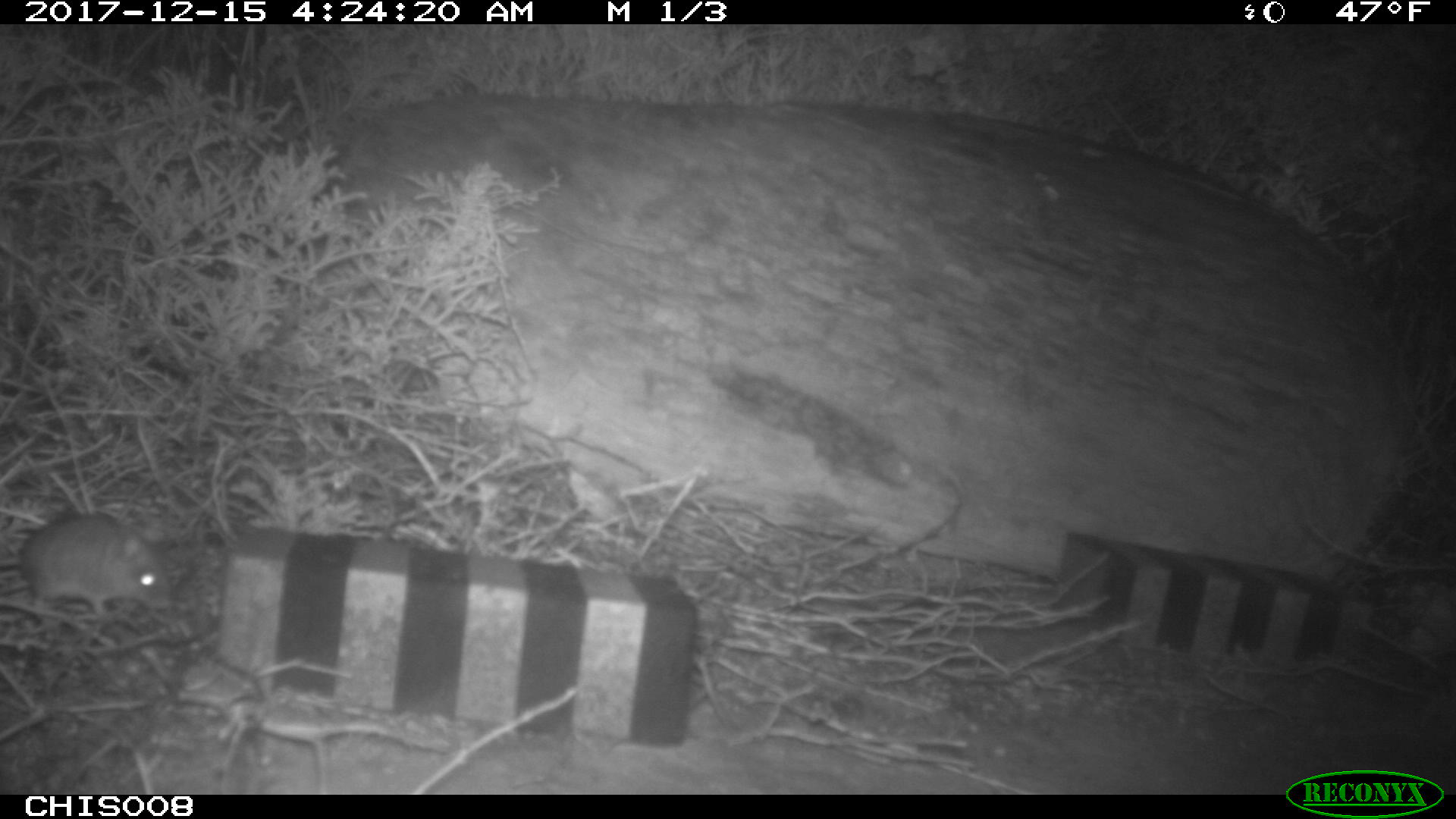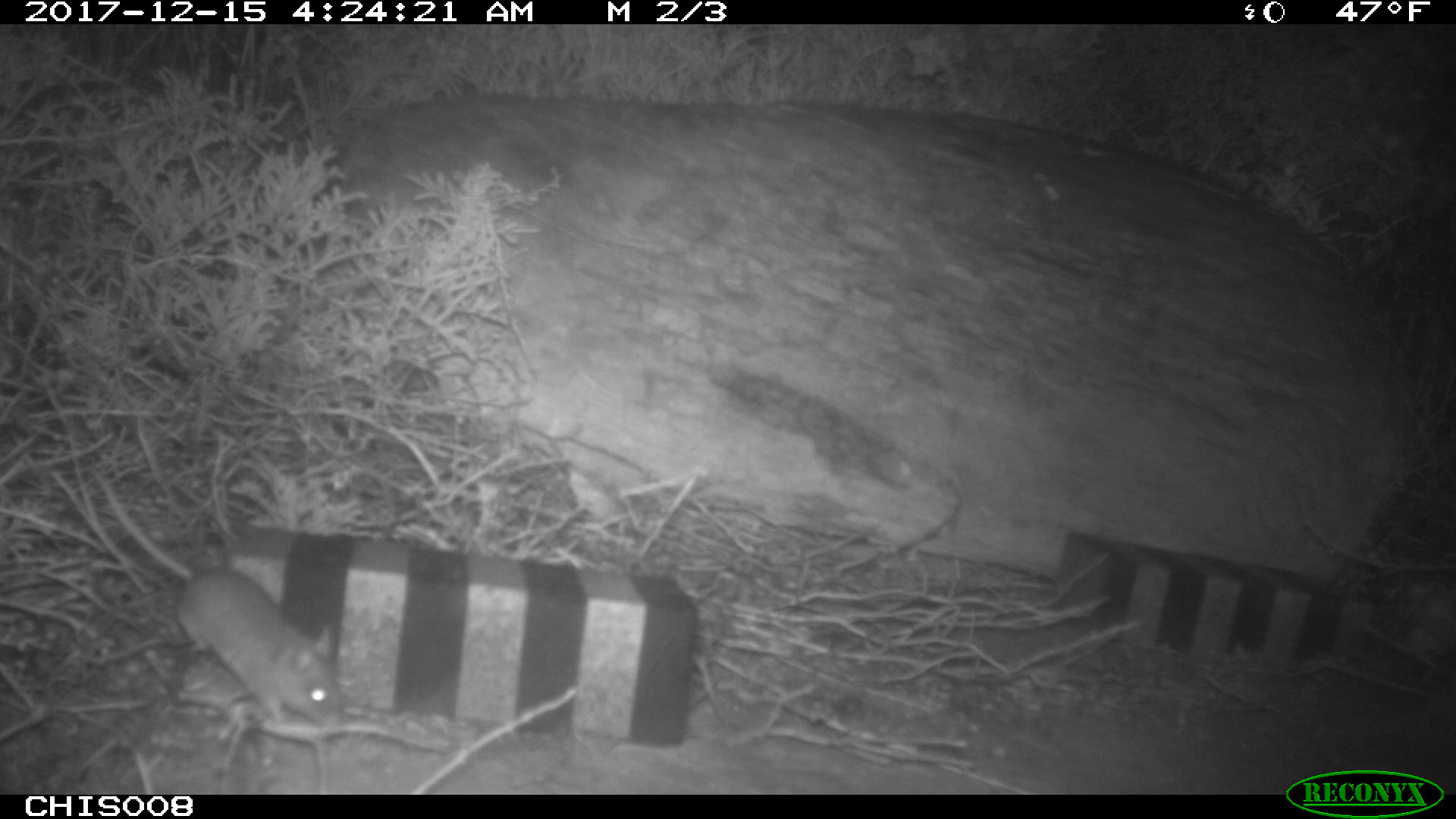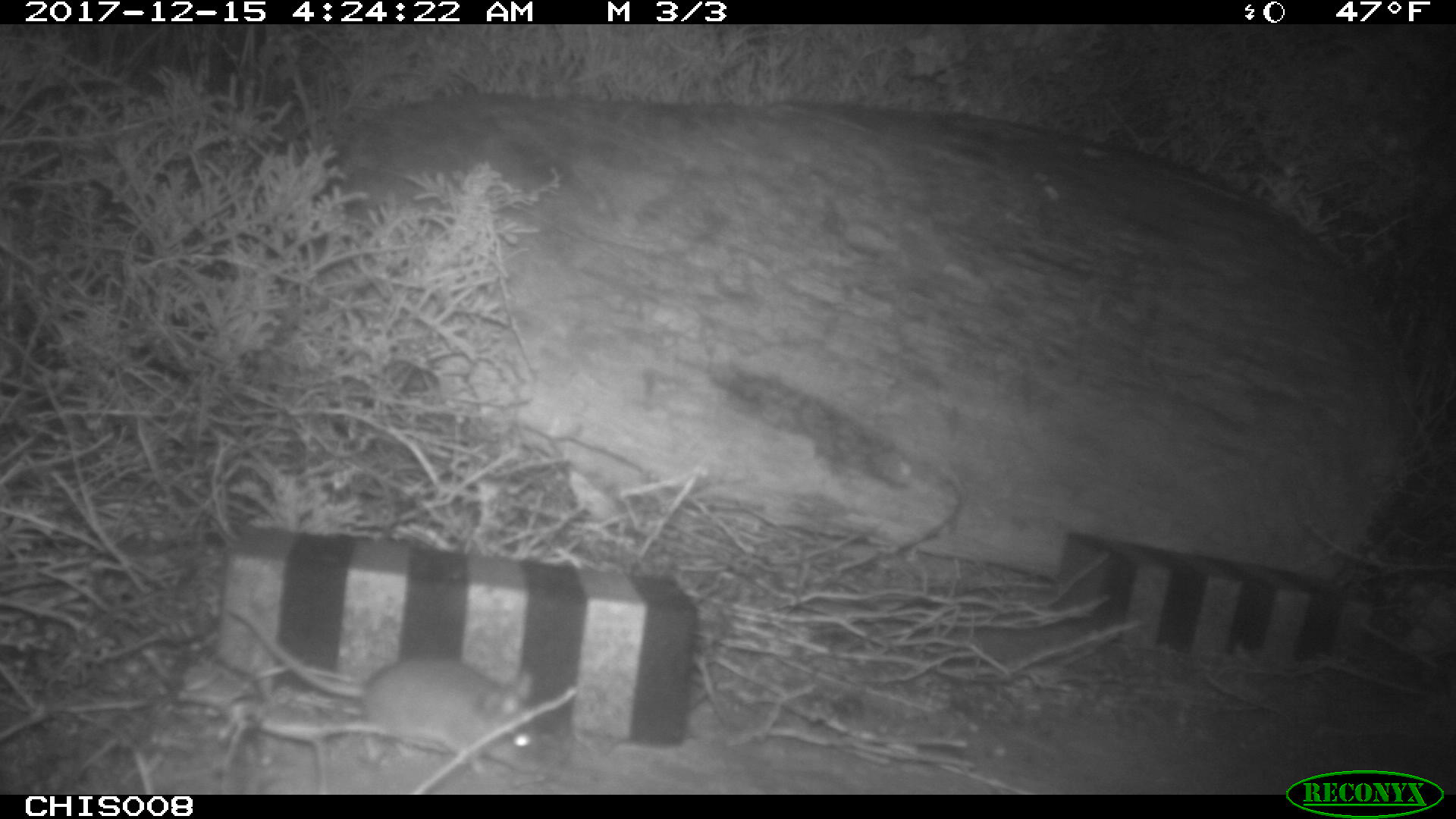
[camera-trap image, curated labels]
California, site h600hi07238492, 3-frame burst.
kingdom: Animalia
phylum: Chordata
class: Mammalia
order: Rodentia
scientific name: Rodentia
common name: rodent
Rodent (Rodentia).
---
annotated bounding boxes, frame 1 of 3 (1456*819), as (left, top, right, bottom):
rodent: (2, 510, 176, 620)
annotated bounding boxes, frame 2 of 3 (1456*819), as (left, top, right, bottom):
rodent: (93, 469, 340, 726)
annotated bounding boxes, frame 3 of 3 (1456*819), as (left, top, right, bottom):
rodent: (224, 603, 535, 773)